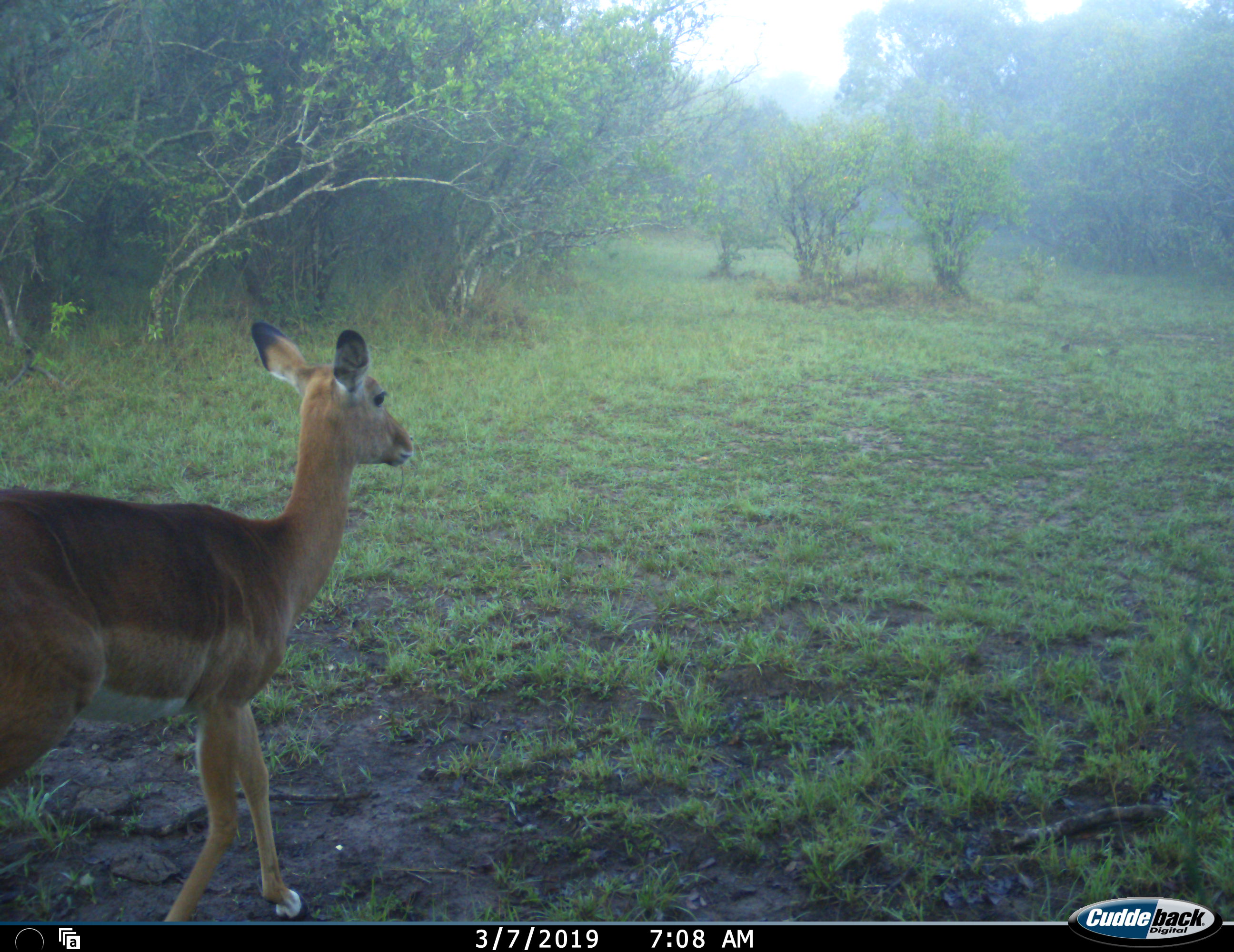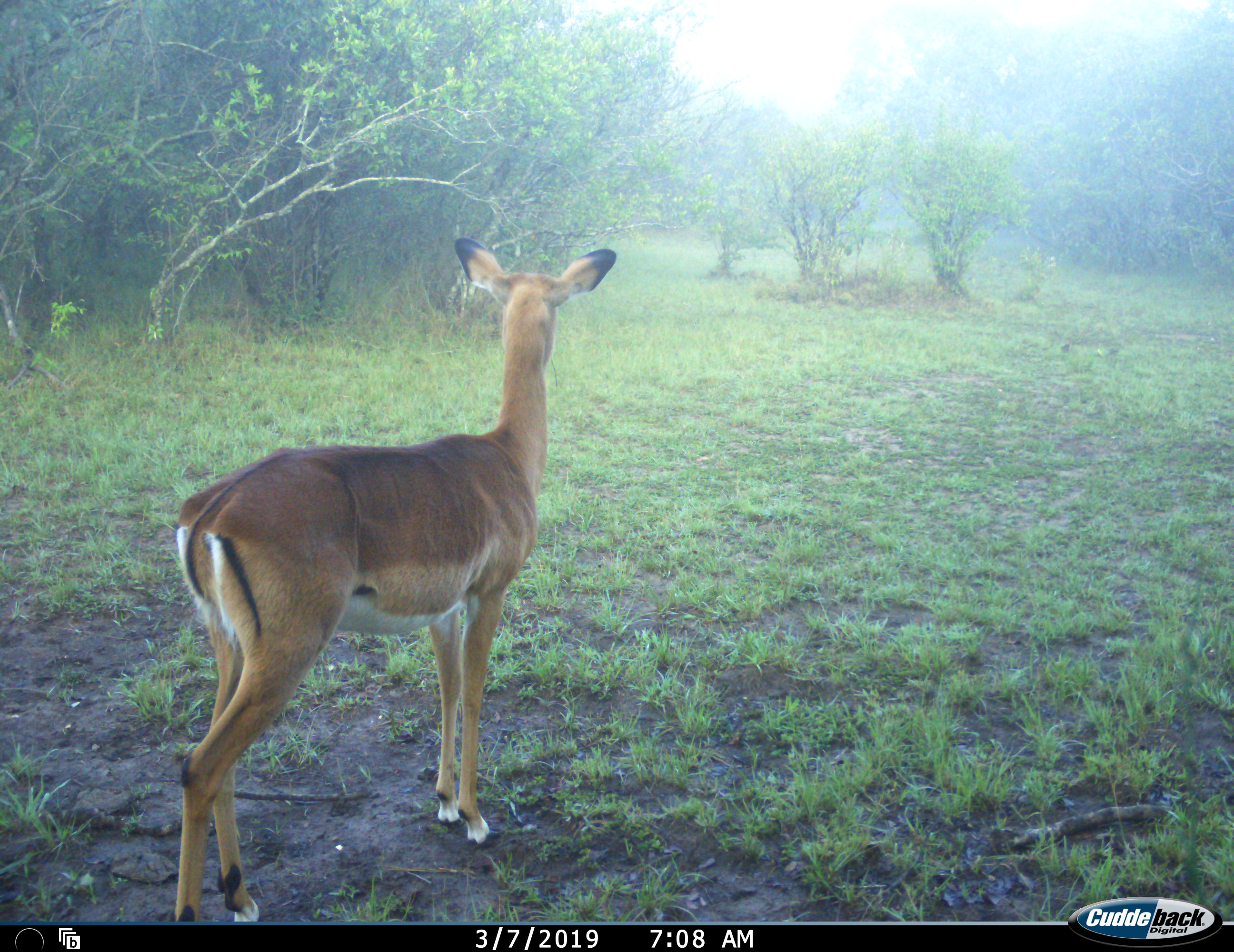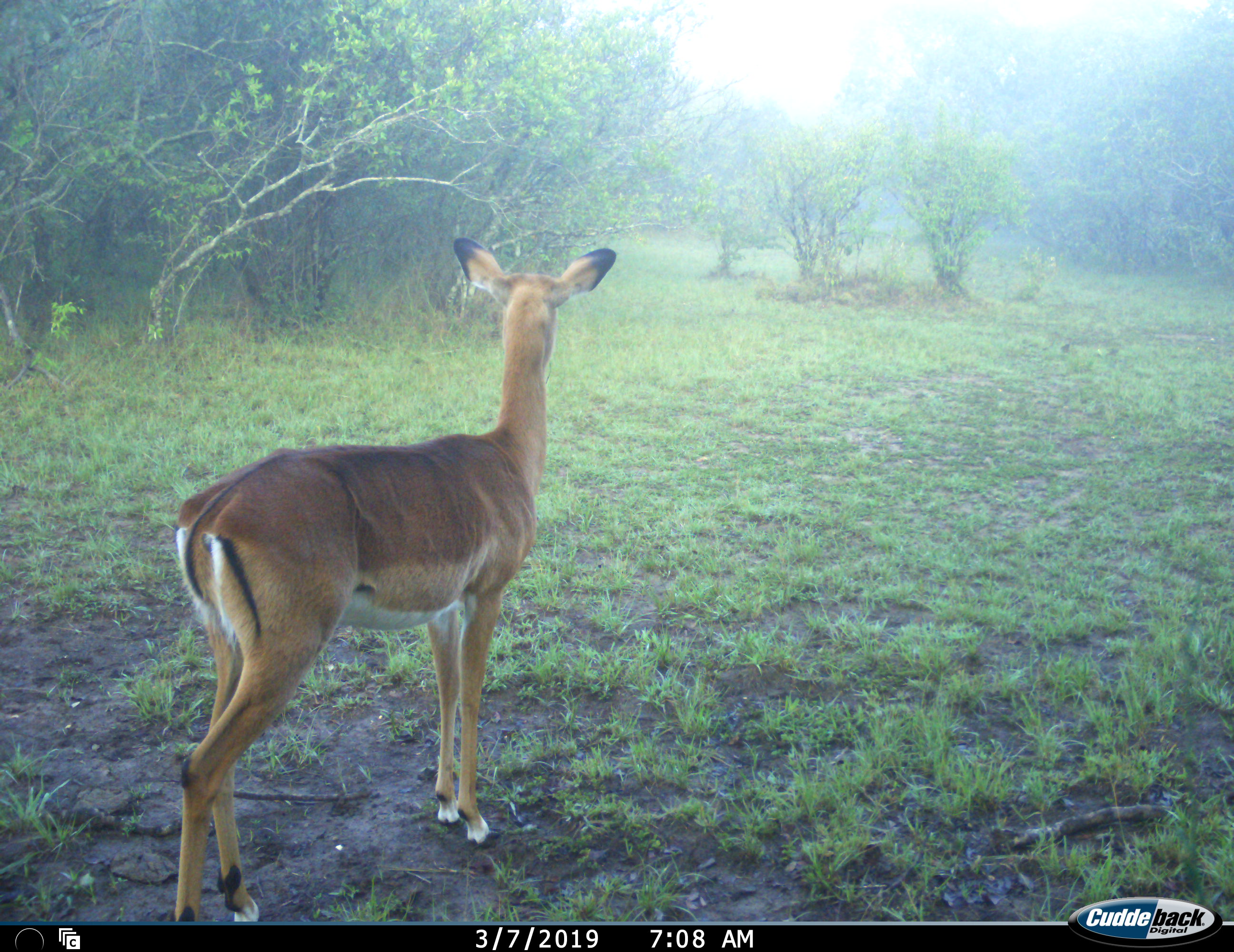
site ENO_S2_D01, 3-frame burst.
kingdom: Animalia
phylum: Chordata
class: Mammalia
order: Artiodactyla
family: Bovidae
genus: Aepyceros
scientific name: Aepyceros melampus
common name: impala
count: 1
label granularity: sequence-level